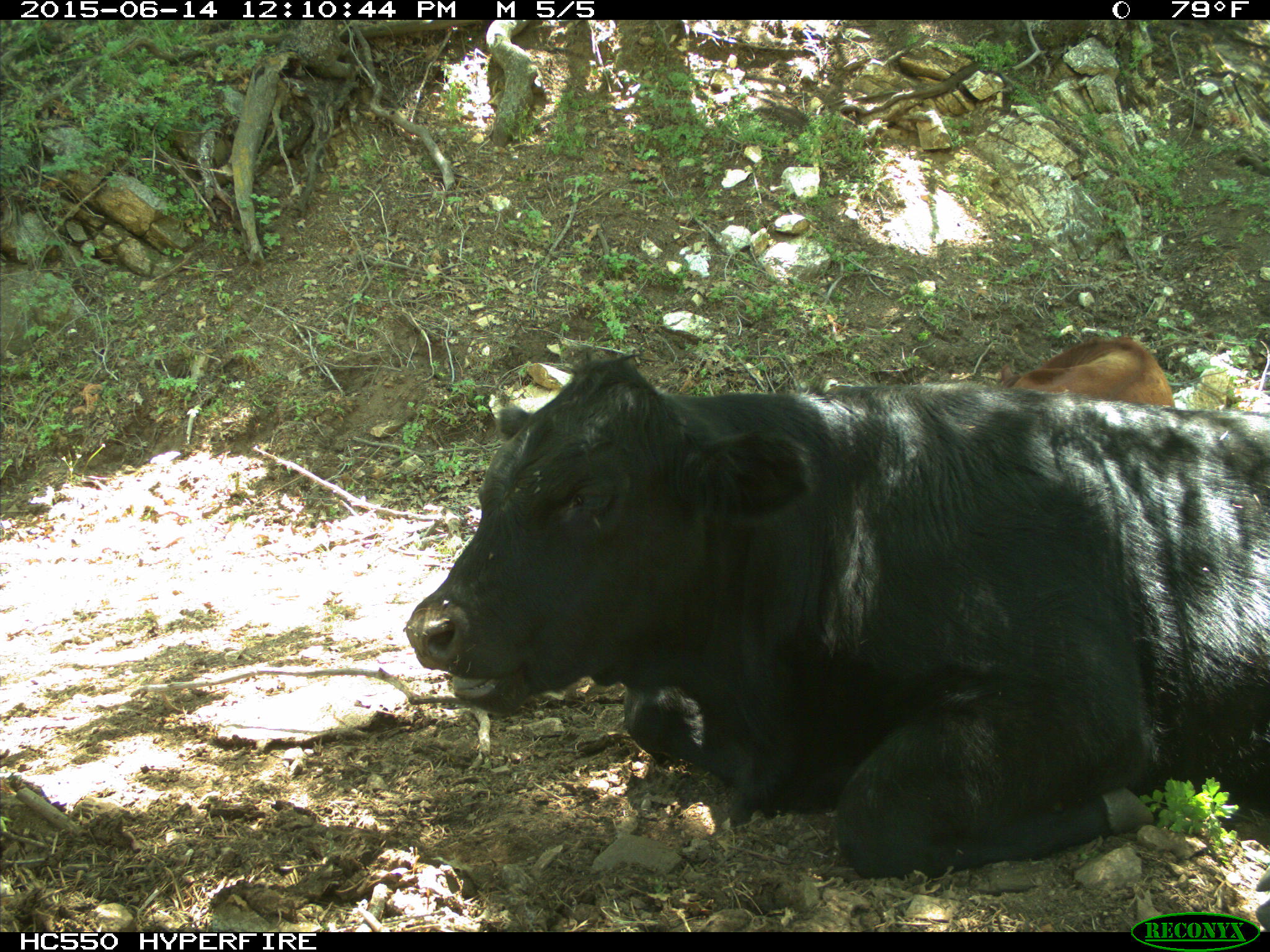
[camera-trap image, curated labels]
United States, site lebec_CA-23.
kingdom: Animalia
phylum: Chordata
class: Mammalia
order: Artiodactyla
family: Bovidae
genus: Bos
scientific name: Bos taurus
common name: domestic cow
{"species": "Bos taurus (domestic cow)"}